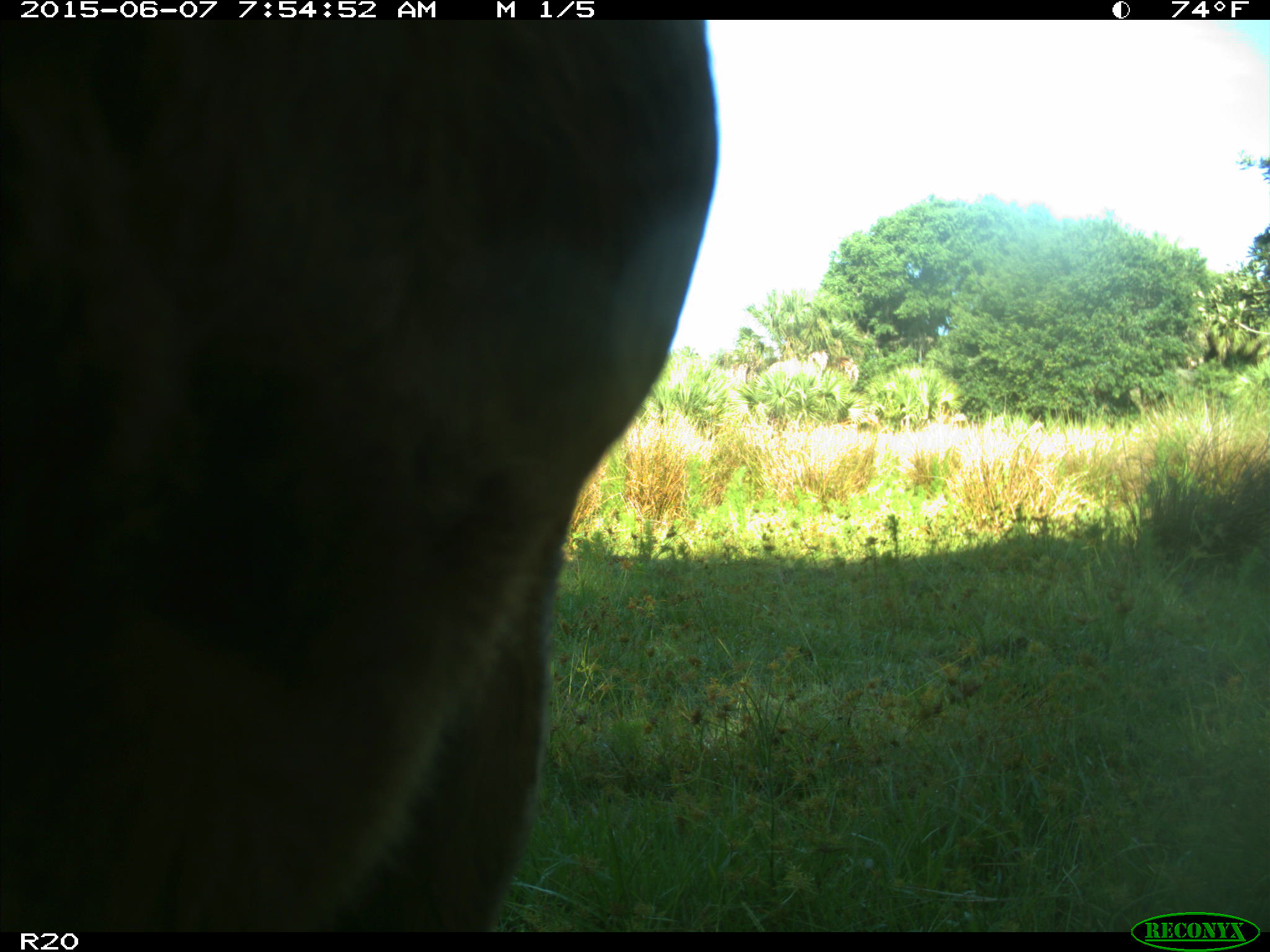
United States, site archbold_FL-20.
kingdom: Animalia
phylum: Chordata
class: Mammalia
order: Artiodactyla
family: Bovidae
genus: Bos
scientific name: Bos taurus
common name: domestic cow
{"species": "Bos taurus (domestic cow)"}